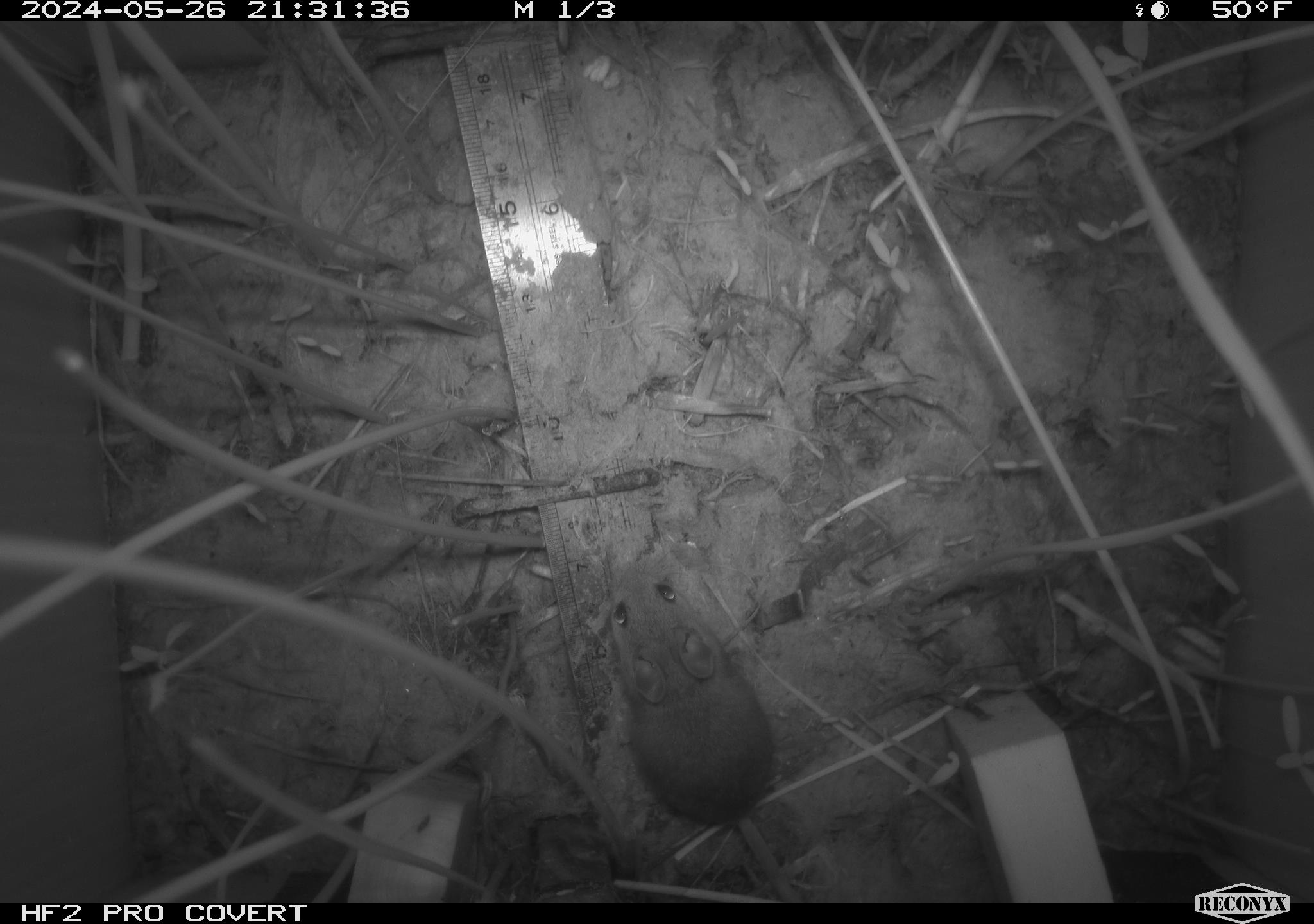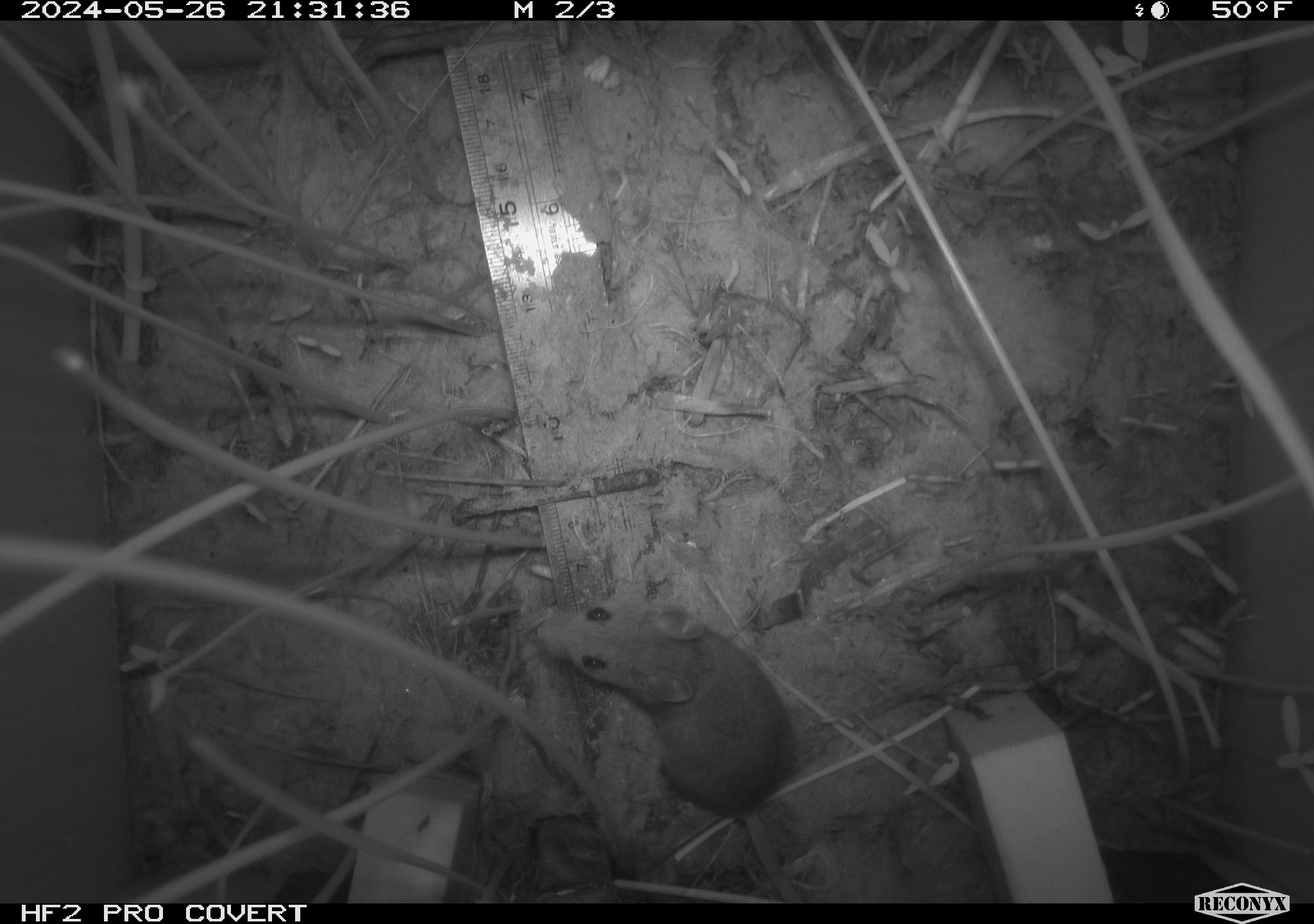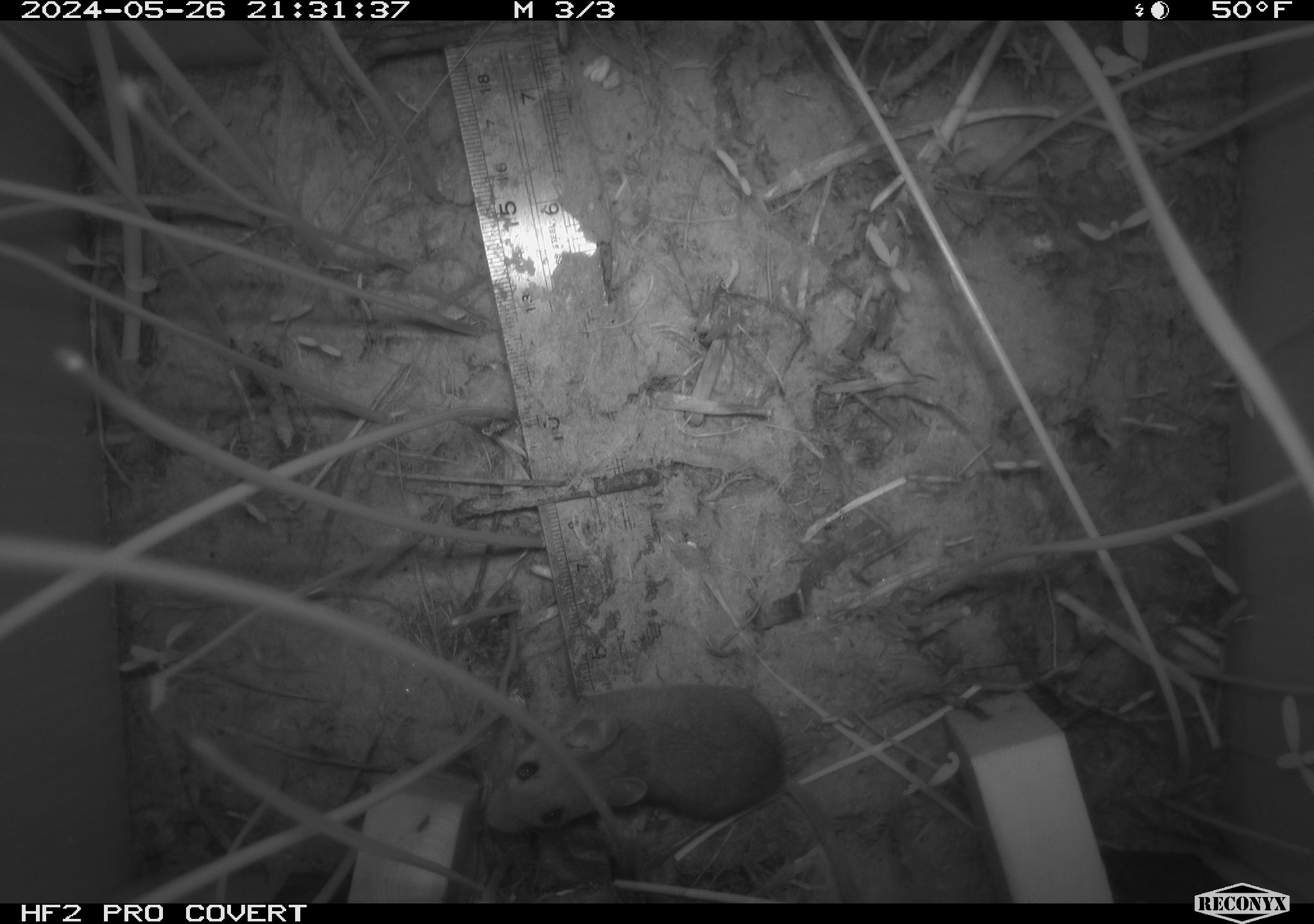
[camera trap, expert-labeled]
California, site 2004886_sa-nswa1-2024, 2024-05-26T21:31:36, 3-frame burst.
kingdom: Animalia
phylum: Chordata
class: Mammalia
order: Rodentia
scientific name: Rodentia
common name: rodent